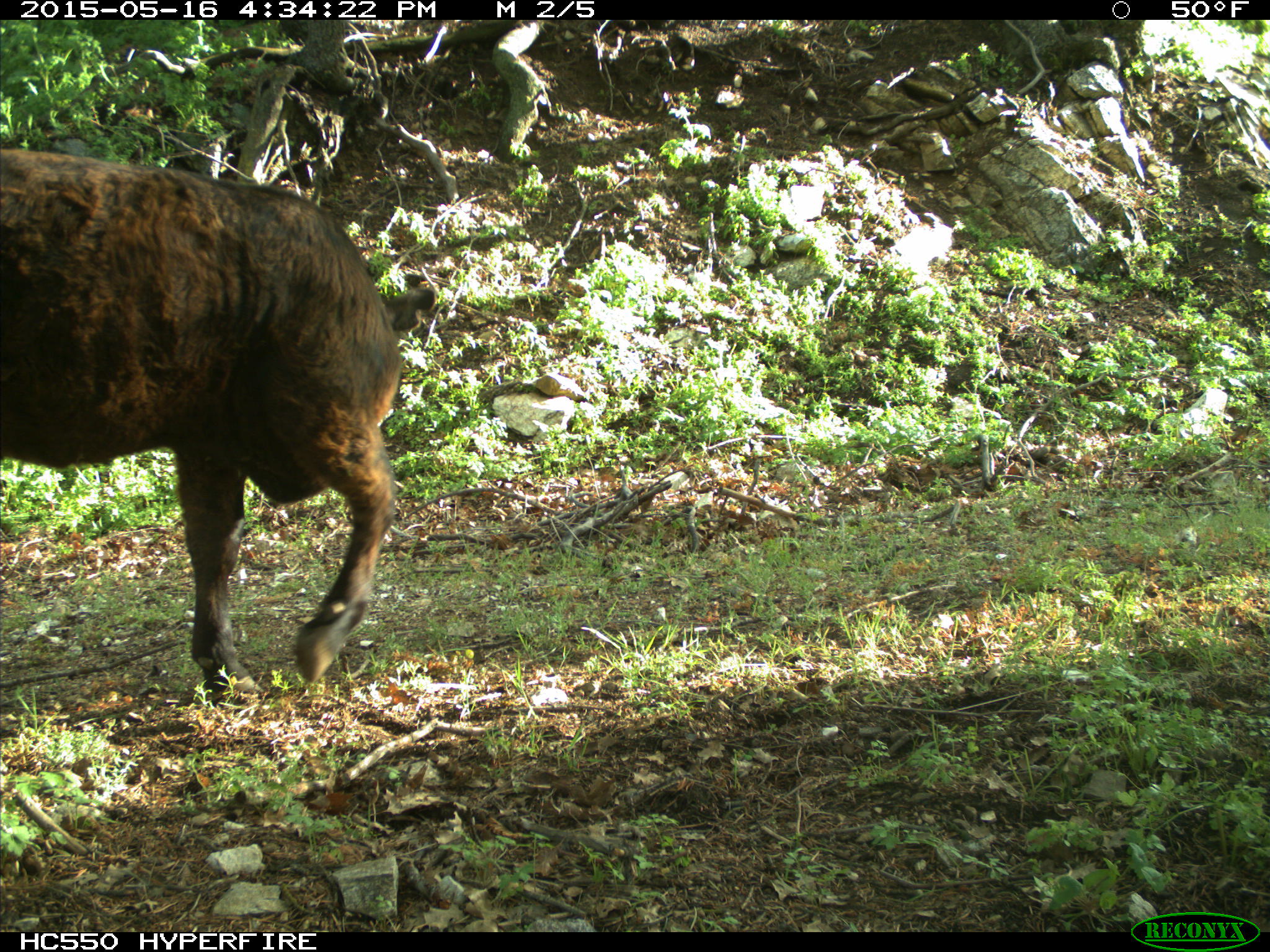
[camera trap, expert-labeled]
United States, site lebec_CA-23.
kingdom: Animalia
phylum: Chordata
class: Mammalia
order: Artiodactyla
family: Bovidae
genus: Bos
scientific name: Bos taurus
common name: domestic cow